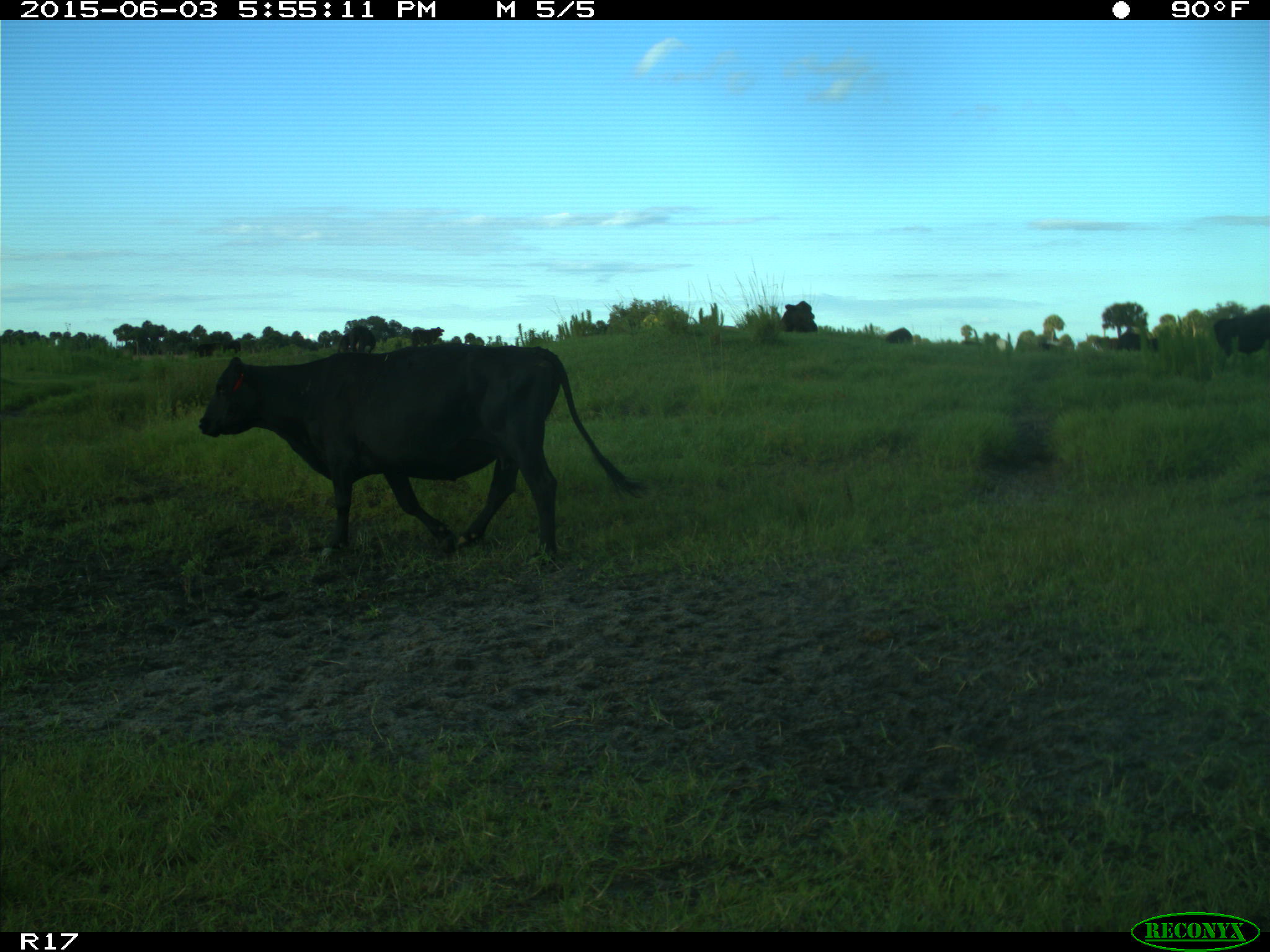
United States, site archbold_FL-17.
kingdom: Animalia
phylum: Chordata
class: Mammalia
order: Artiodactyla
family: Bovidae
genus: Bos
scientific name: Bos taurus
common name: domestic cow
Bos taurus (domestic cow).